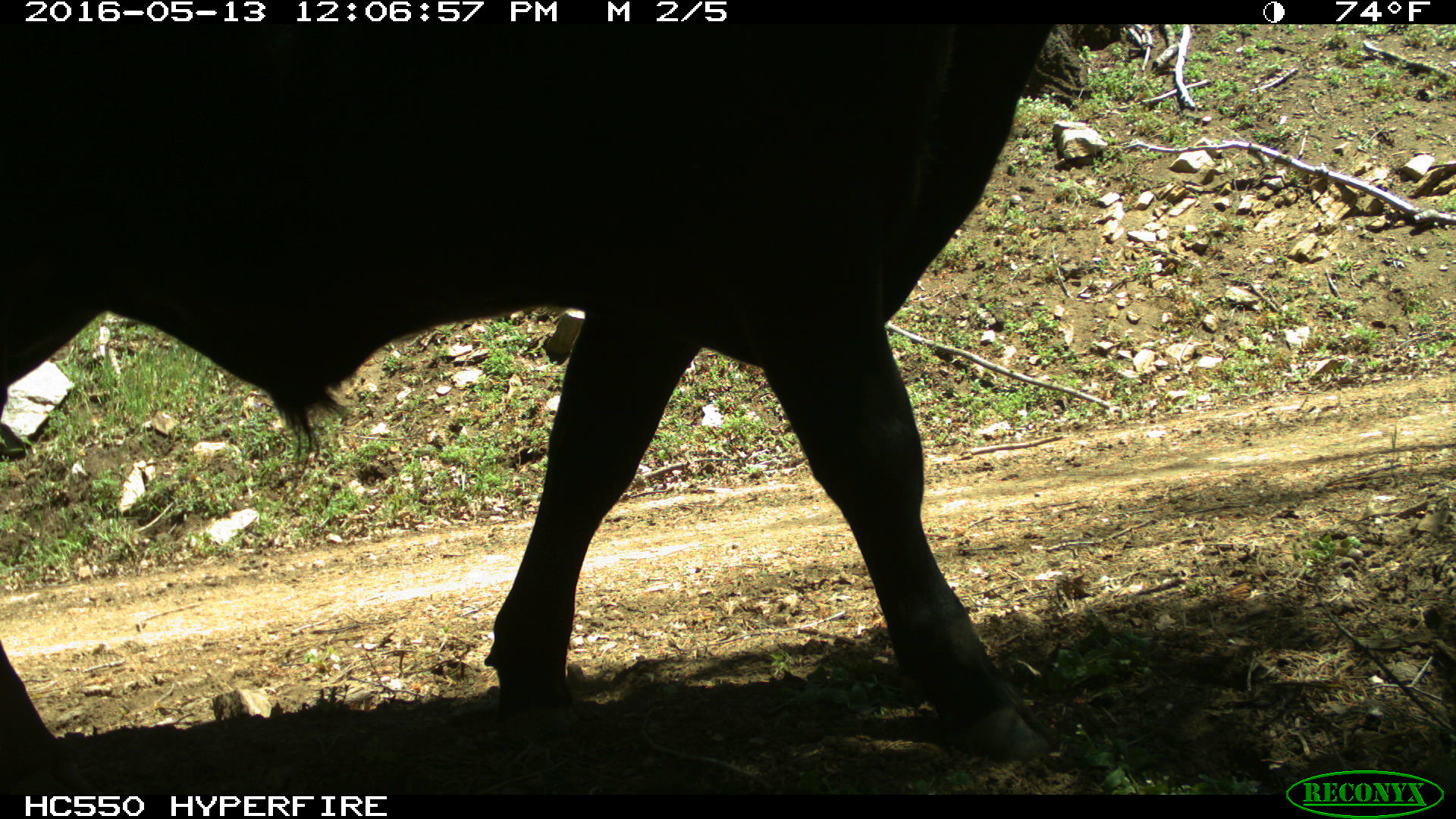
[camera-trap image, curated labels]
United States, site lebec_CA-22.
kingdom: Animalia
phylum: Chordata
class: Mammalia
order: Artiodactyla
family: Bovidae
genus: Bos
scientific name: Bos taurus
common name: domestic cow